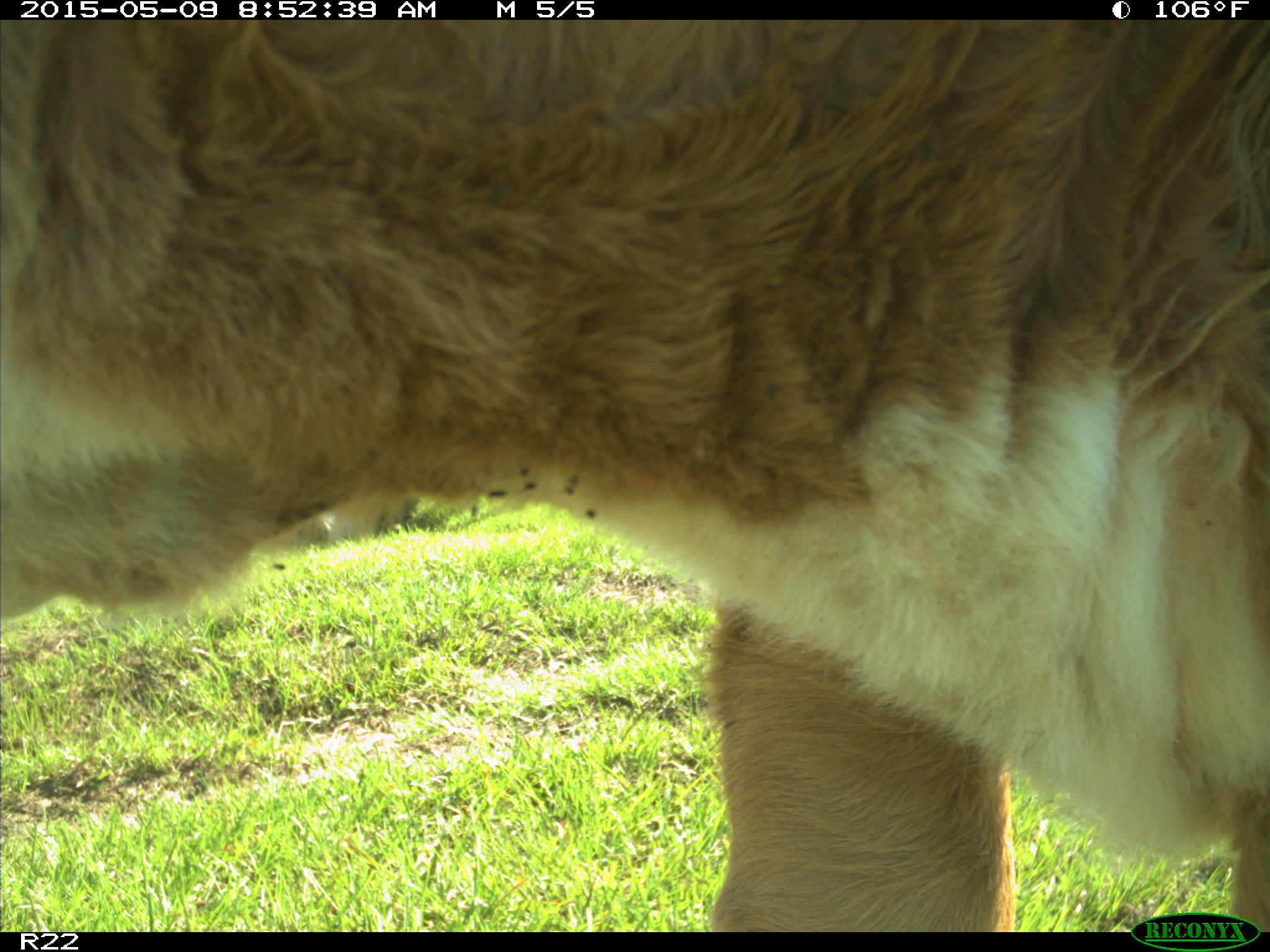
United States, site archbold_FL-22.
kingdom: Animalia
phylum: Chordata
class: Mammalia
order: Artiodactyla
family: Bovidae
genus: Bos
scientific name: Bos taurus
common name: domestic cow